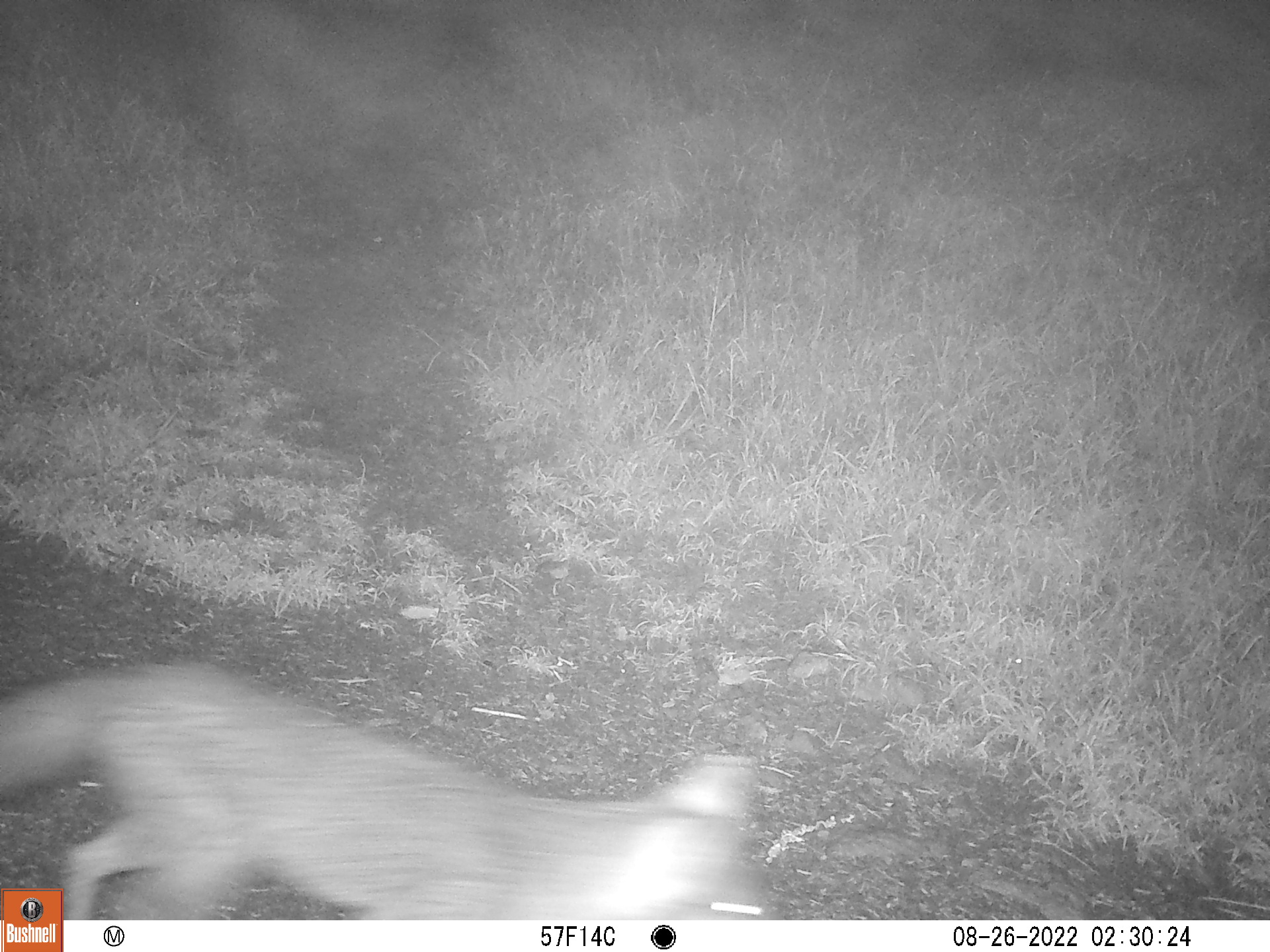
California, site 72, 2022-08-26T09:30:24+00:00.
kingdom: Animalia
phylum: Chordata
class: Mammalia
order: Carnivora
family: Canidae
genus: Urocyon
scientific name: Urocyon cinereoargenteus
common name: gray fox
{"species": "gray fox (Urocyon cinereoargenteus)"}